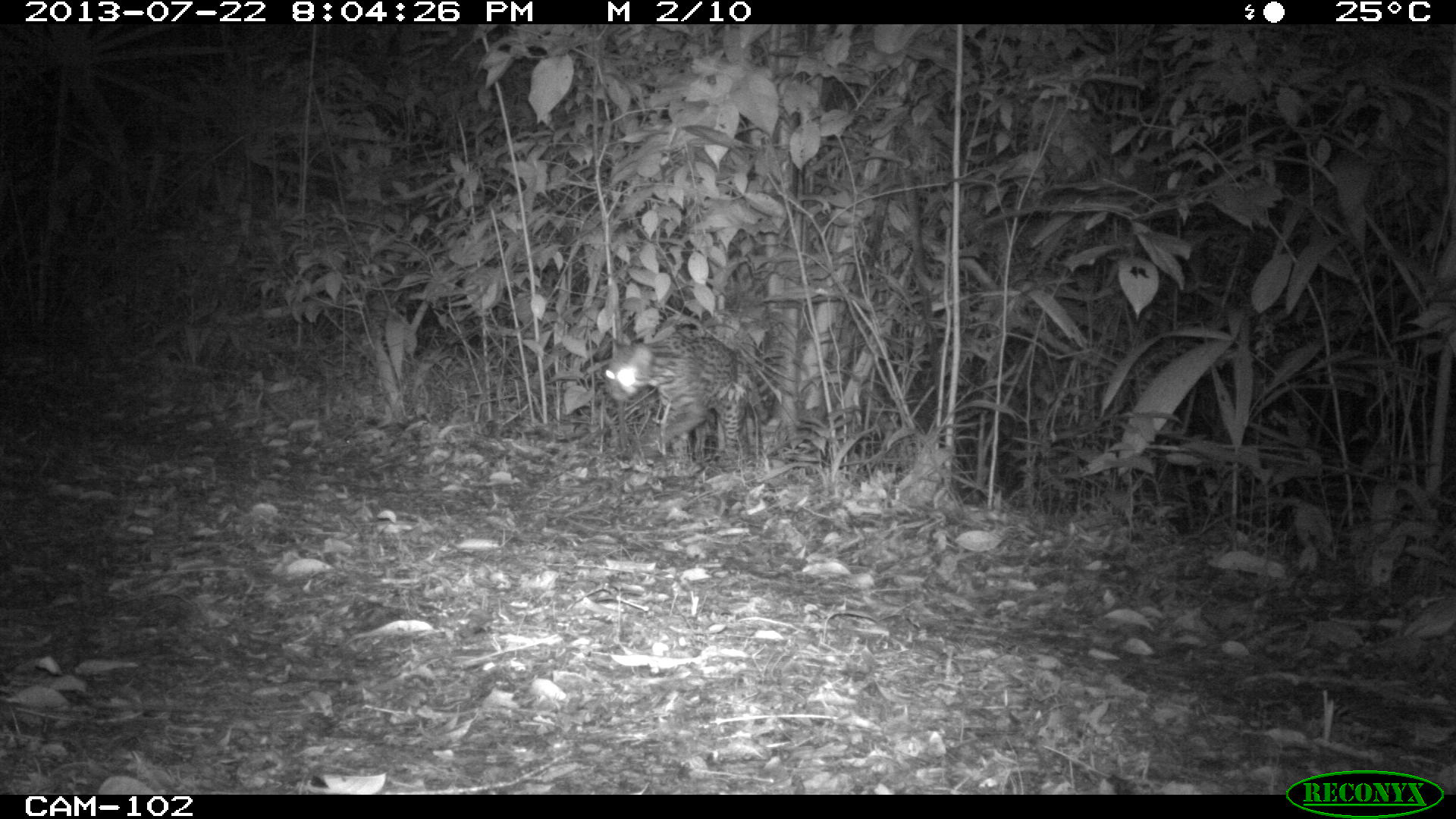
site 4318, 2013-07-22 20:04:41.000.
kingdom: Animalia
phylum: Chordata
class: Mammalia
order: Carnivora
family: Felidae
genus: Leopardus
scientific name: Leopardus pardalis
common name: ocelot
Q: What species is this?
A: Leopardus pardalis (ocelot).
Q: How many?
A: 1.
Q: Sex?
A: Male.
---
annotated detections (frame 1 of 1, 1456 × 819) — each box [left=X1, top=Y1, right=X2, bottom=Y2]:
leopardus pardalis: [left=602, top=333, right=774, bottom=470]